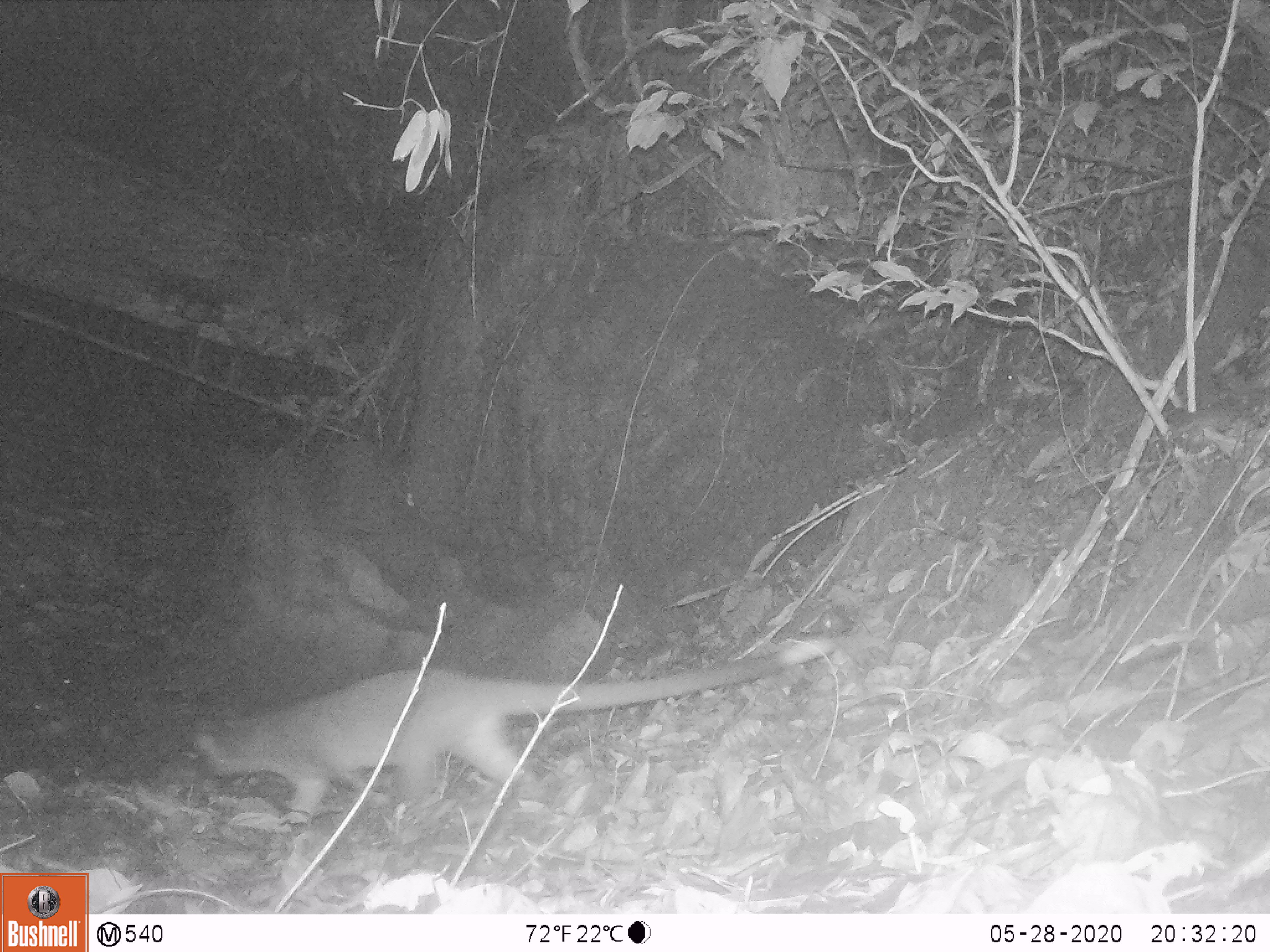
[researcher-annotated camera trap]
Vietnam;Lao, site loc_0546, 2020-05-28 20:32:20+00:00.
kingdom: Animalia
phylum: Chordata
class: Mammalia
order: Carnivora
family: Viverridae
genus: Paguma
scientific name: Paguma larvata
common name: masked palm civet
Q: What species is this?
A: Masked palm civet (Paguma larvata).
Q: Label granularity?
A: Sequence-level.